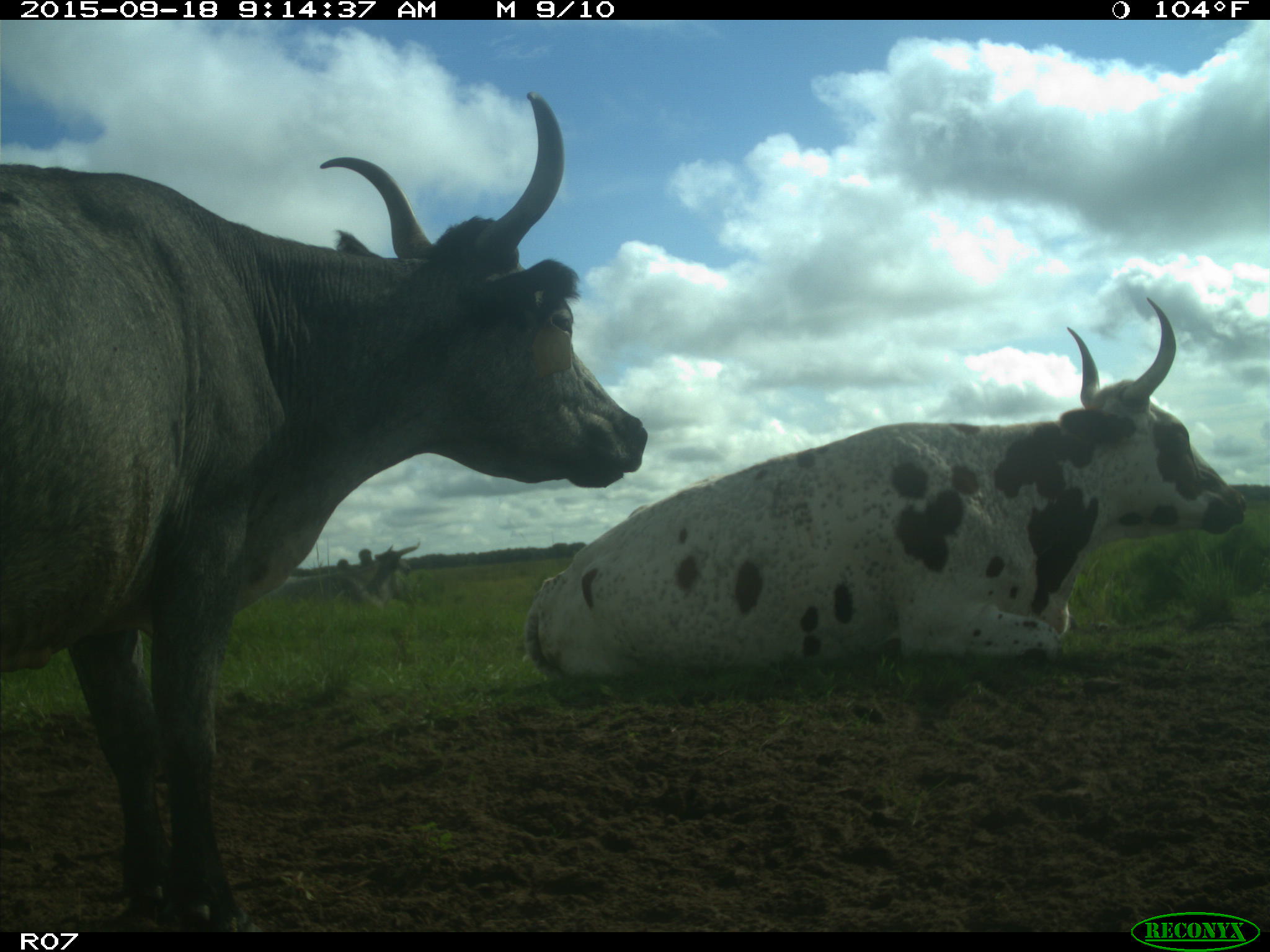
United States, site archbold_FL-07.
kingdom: Animalia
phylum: Chordata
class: Mammalia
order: Artiodactyla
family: Bovidae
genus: Bos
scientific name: Bos taurus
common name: domestic cow